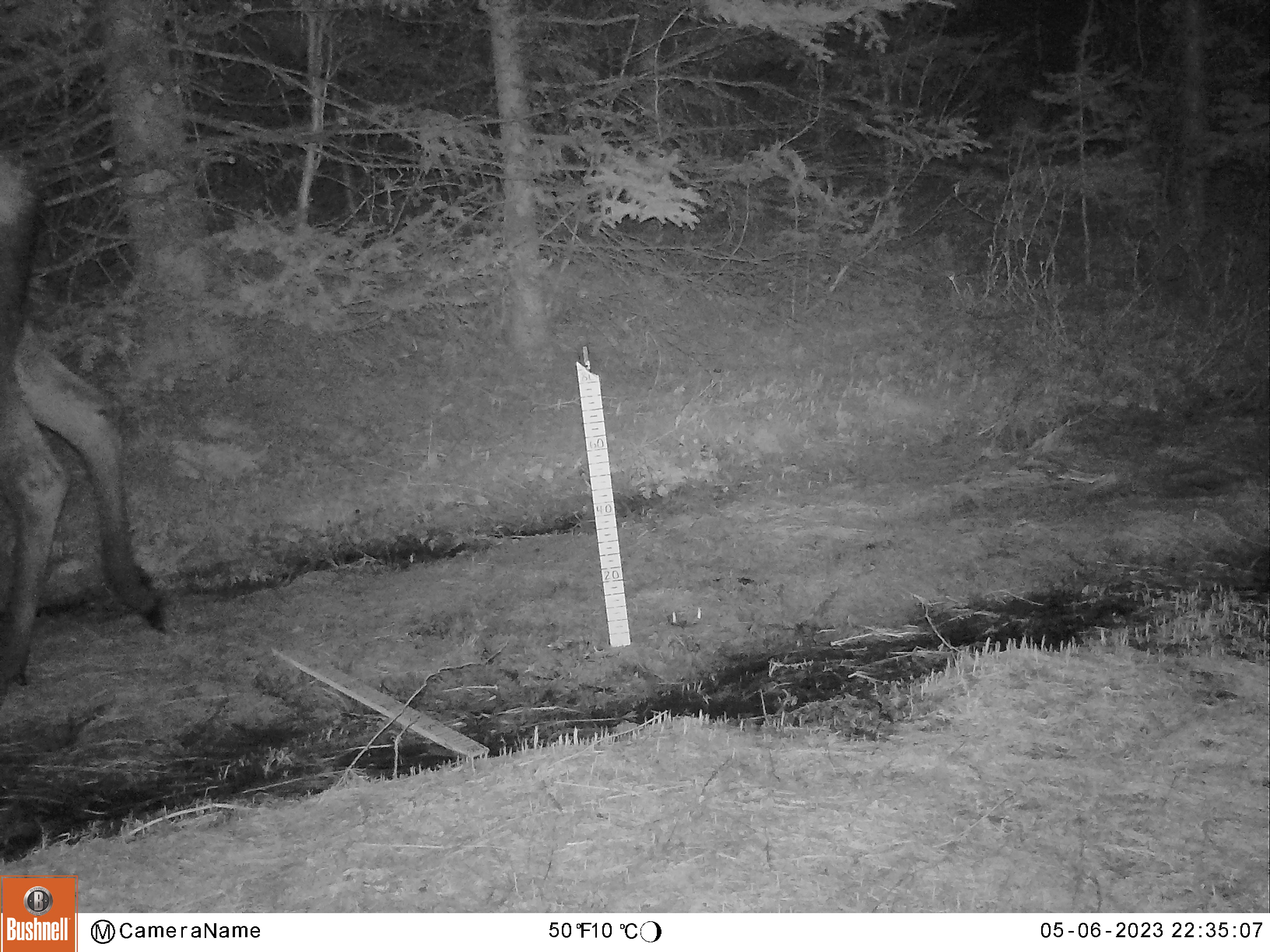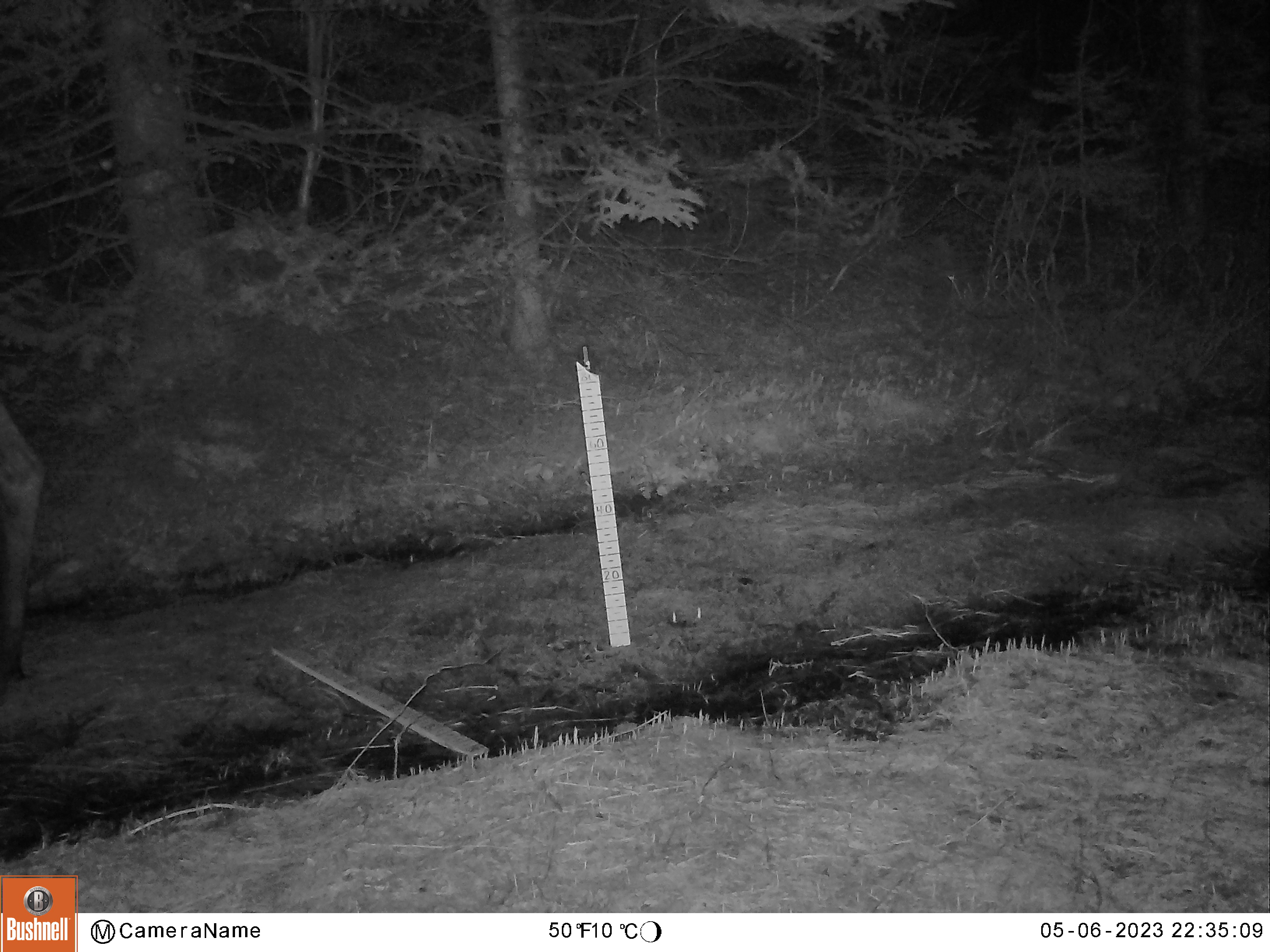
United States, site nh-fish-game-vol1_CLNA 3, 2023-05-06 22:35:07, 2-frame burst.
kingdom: Animalia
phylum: Chordata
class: Mammalia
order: Artiodactyla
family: Cervidae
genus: Alces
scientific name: Alces alces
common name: moose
Moose (Alces alces).